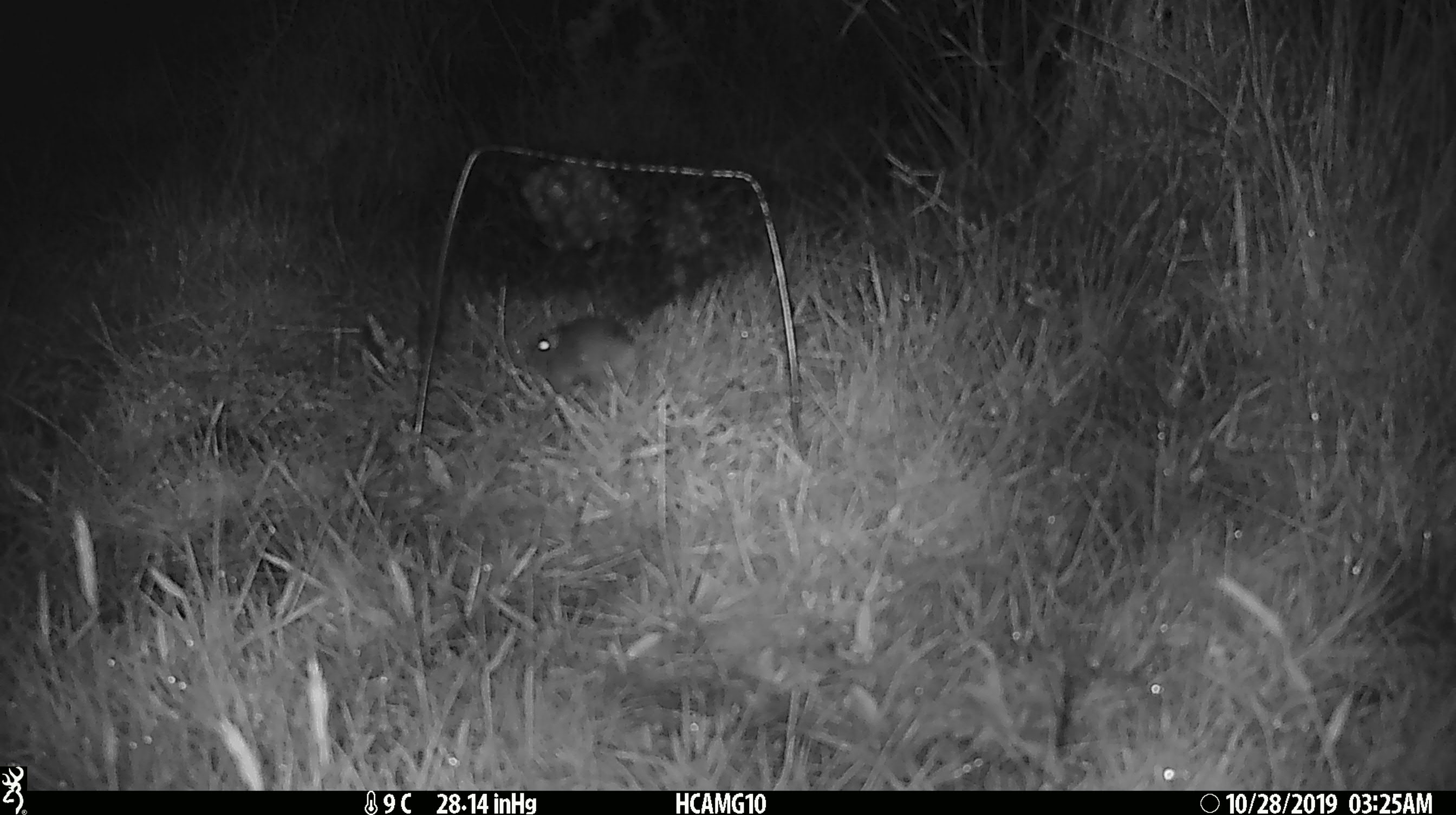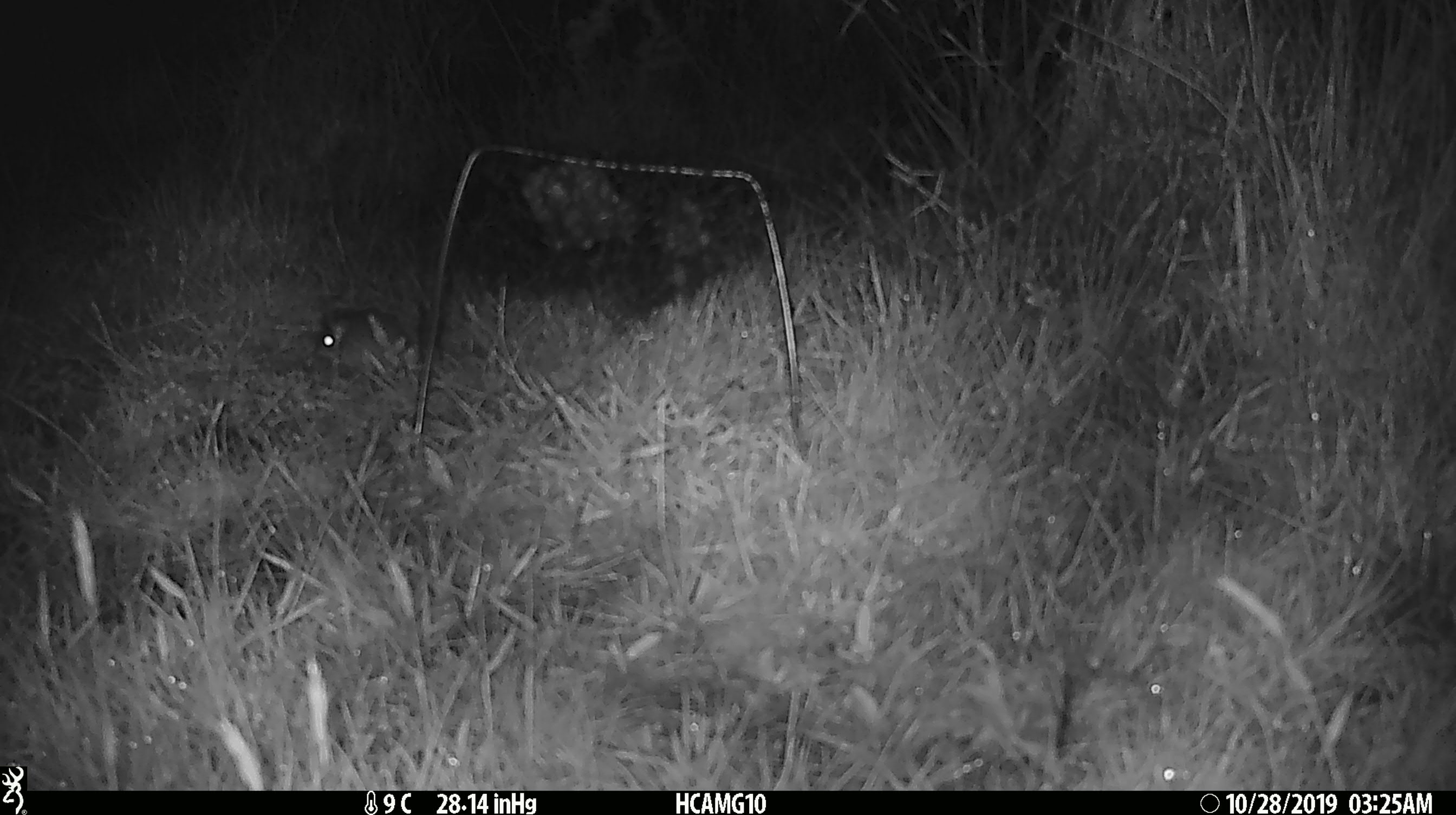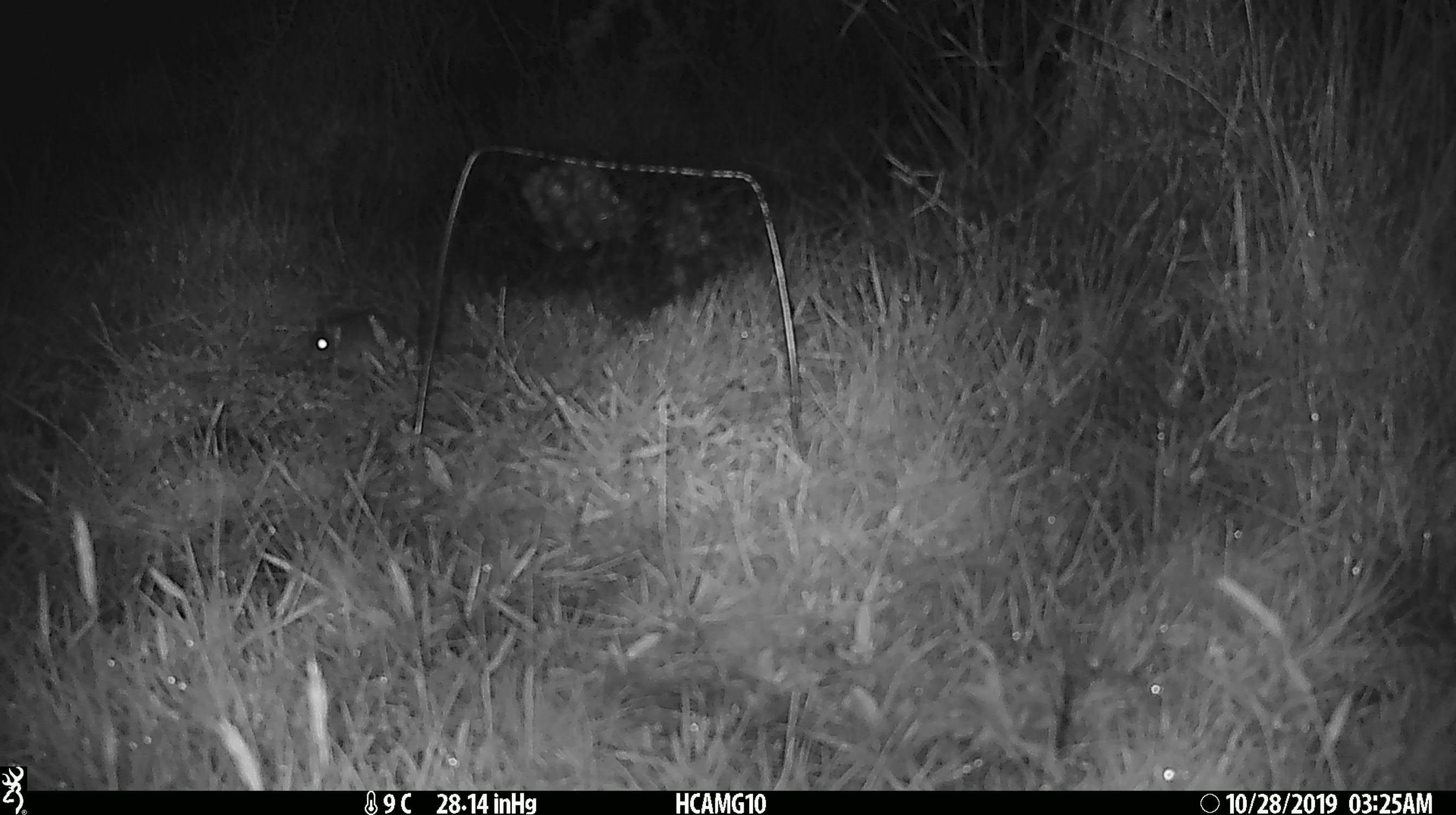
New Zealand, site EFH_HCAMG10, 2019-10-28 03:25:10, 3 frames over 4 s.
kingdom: Animalia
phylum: Chordata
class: Mammalia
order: Rodentia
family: Muridae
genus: Mus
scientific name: Mus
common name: mouse